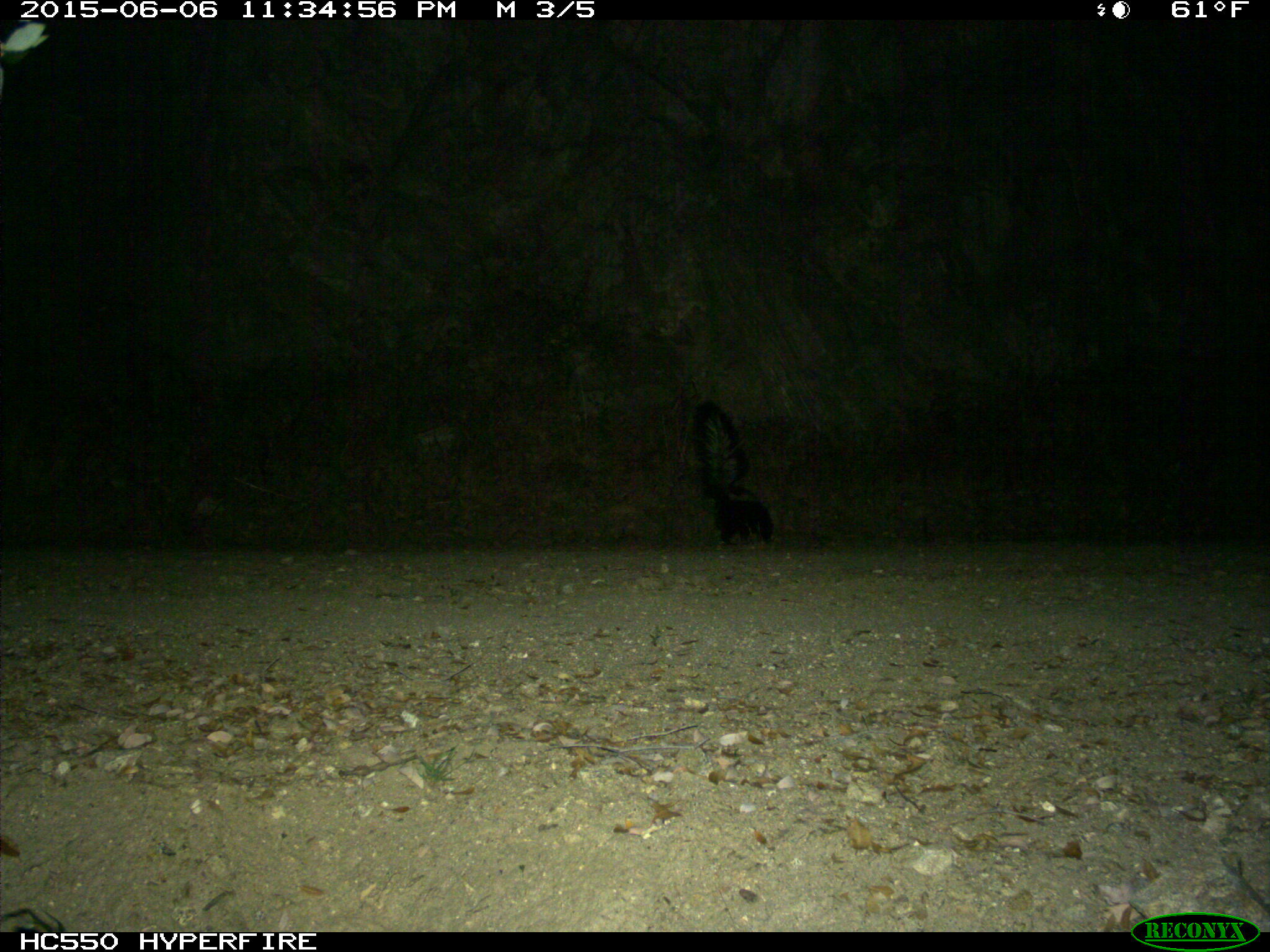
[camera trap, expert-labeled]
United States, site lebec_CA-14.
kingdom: Animalia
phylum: Chordata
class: Mammalia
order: Carnivora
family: Mephitidae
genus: Mephitis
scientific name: Mephitis mephitis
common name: striped skunk